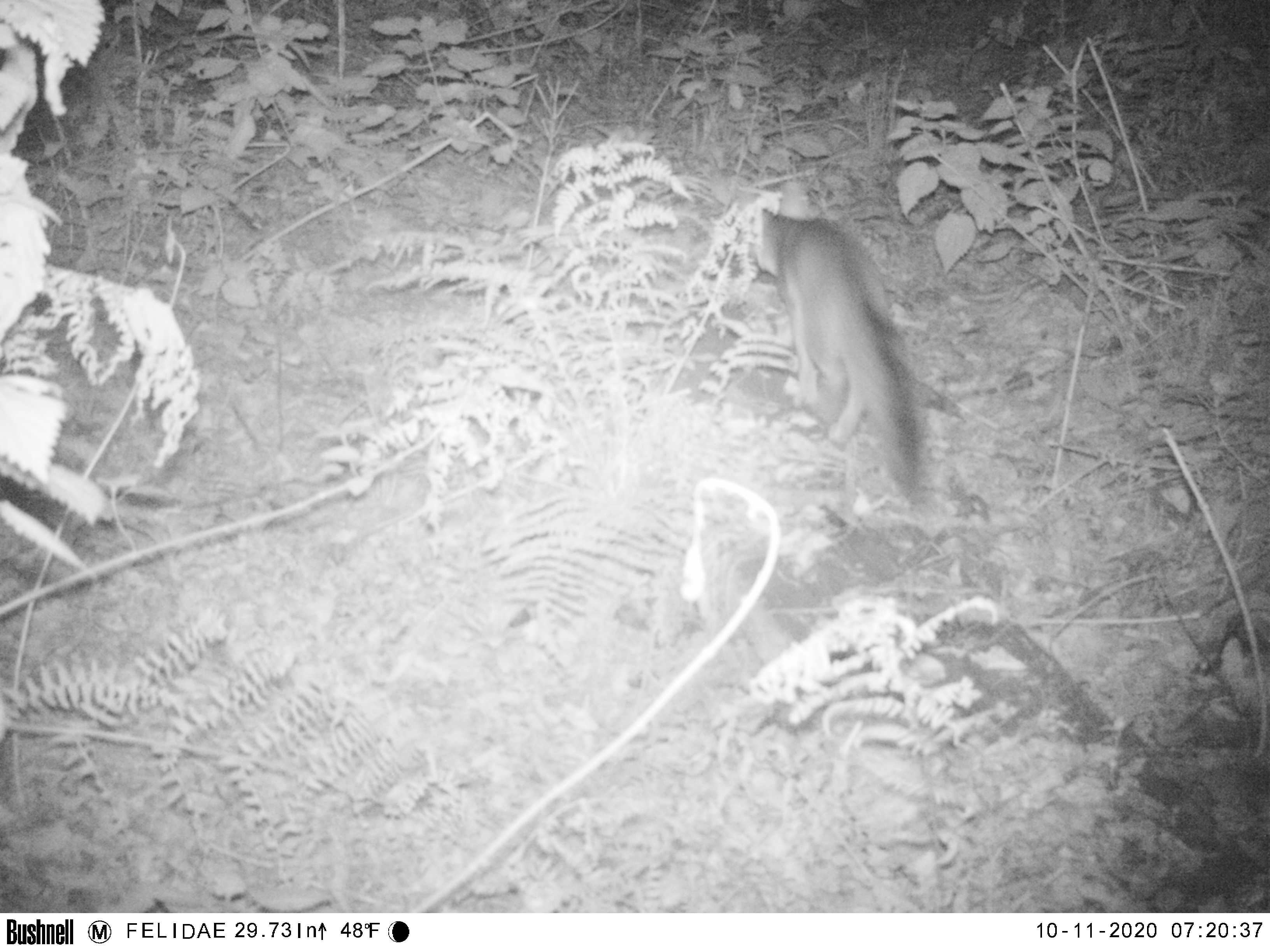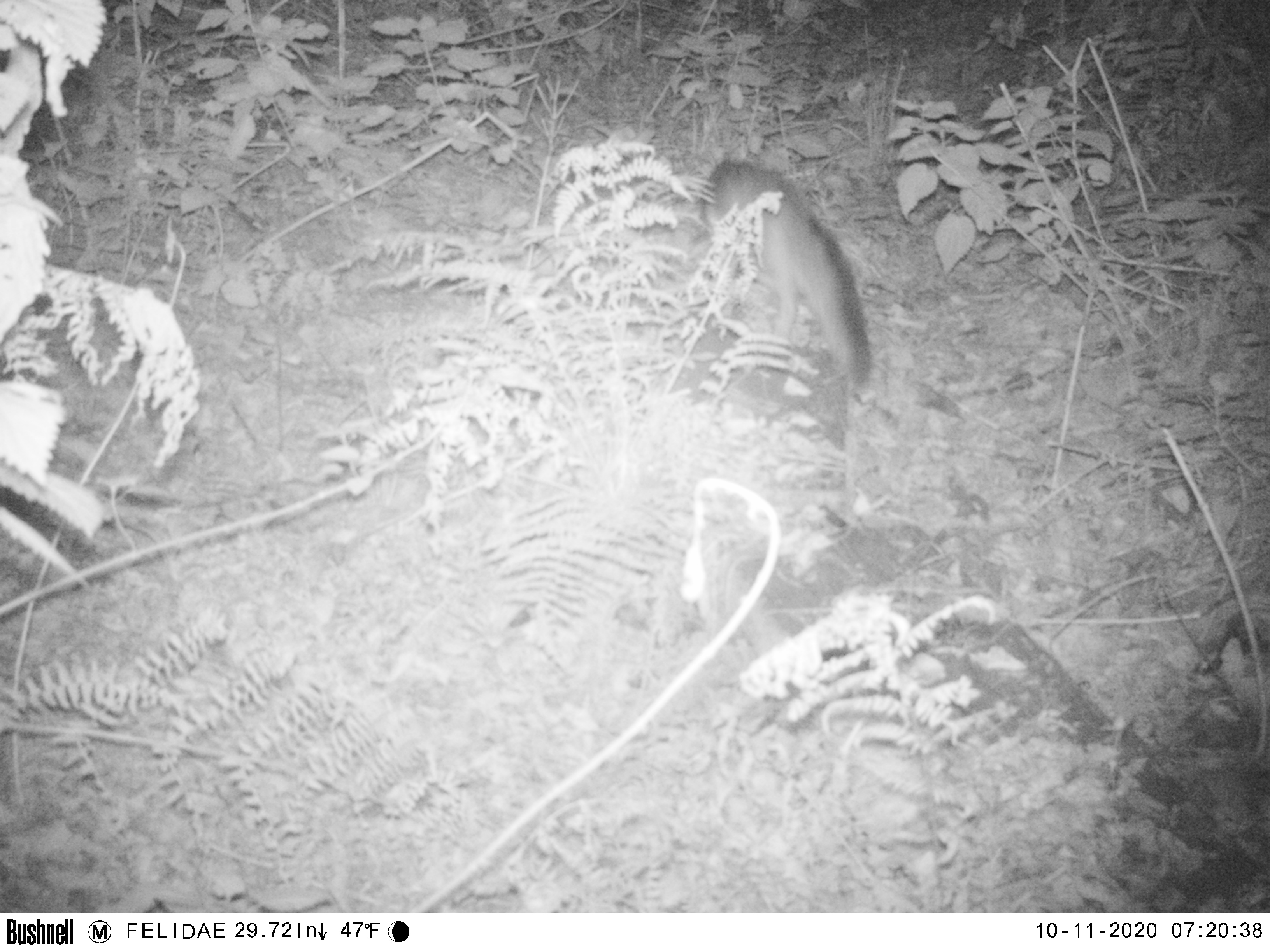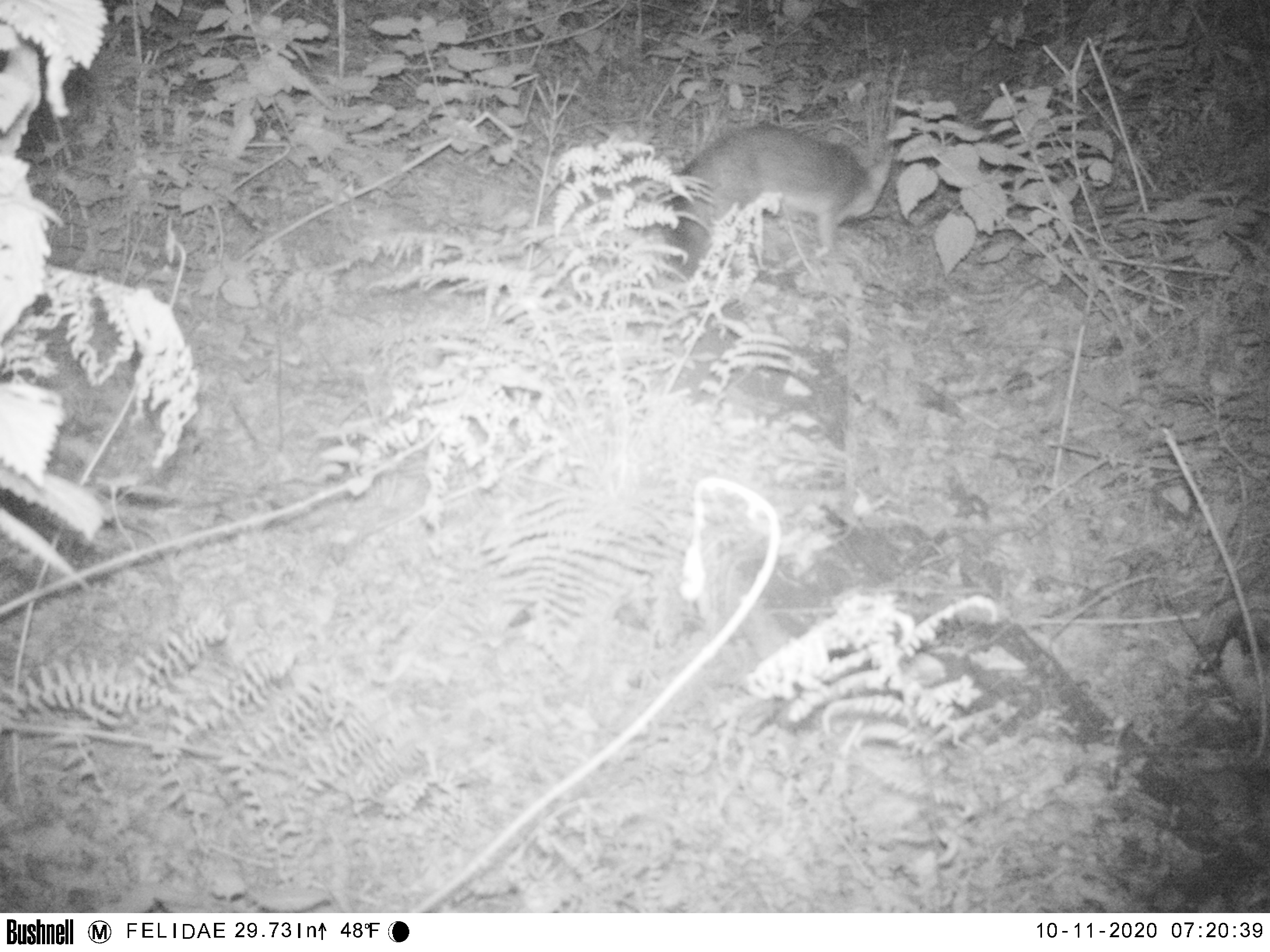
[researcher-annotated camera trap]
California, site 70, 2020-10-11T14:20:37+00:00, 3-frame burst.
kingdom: Animalia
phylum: Chordata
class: Mammalia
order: Carnivora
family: Canidae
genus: Urocyon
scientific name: Urocyon cinereoargenteus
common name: gray fox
Gray fox (Urocyon cinereoargenteus).